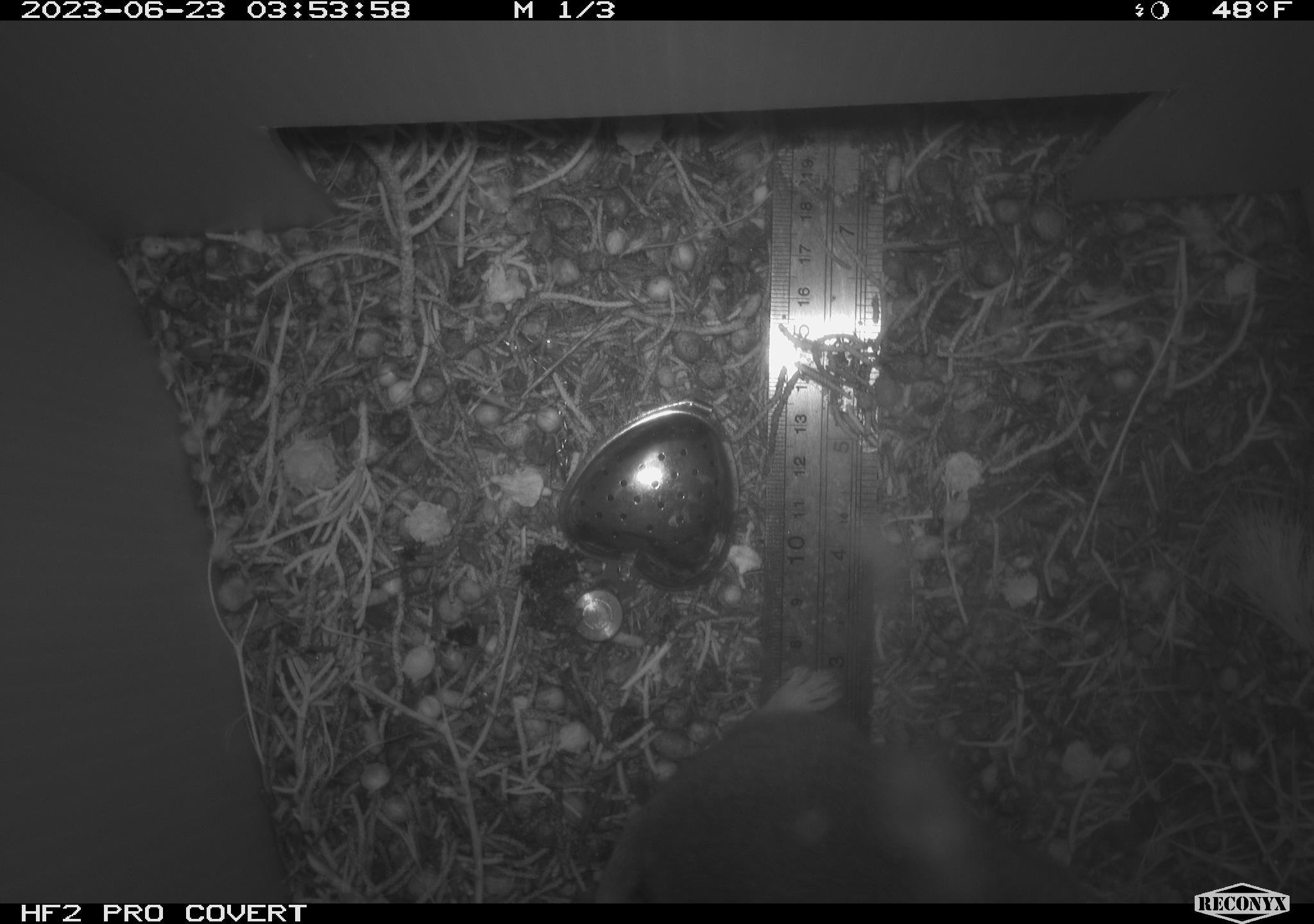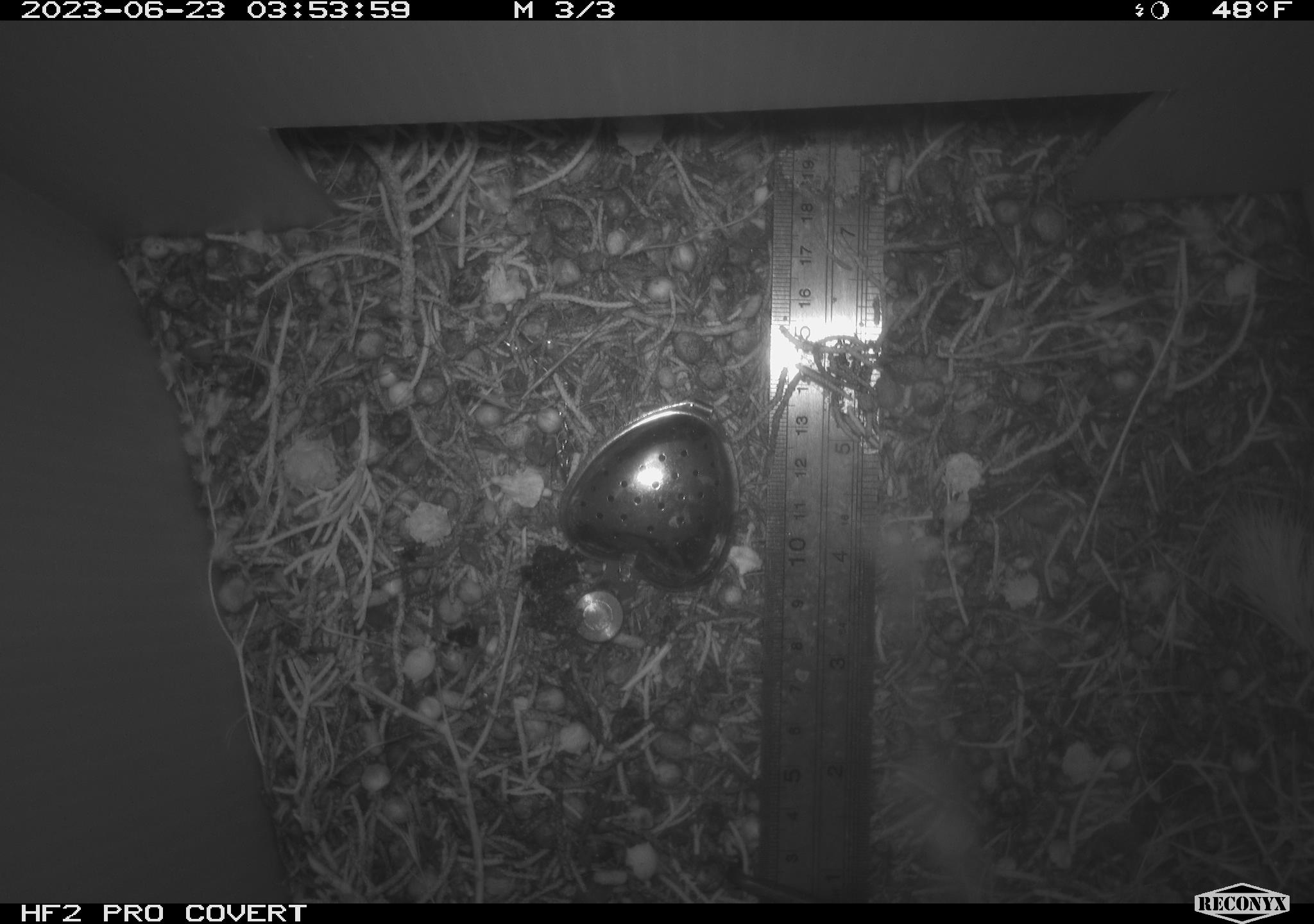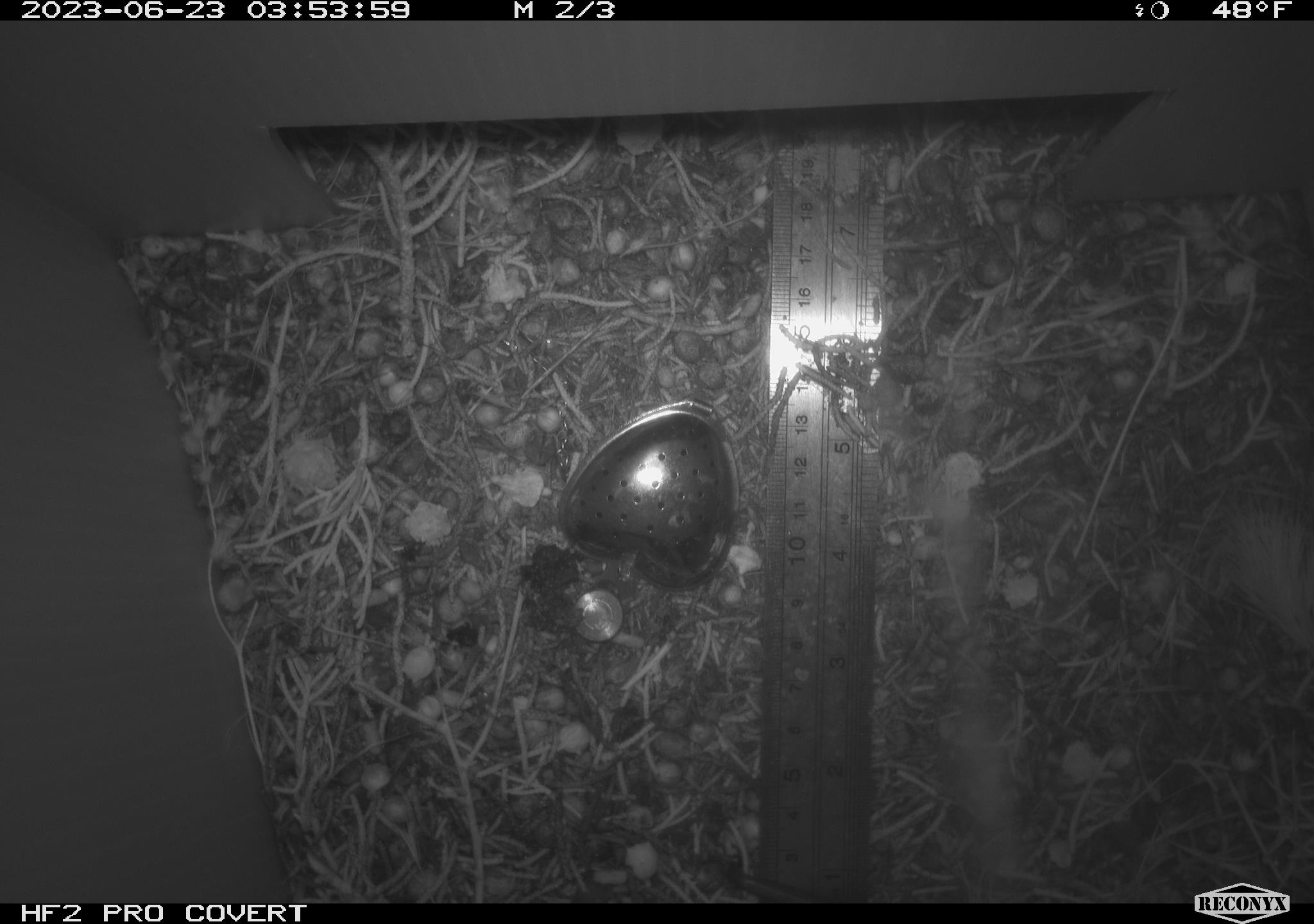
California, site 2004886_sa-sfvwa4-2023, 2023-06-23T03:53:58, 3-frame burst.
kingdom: Animalia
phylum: Chordata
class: Mammalia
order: Rodentia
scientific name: Rodentia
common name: mouse species